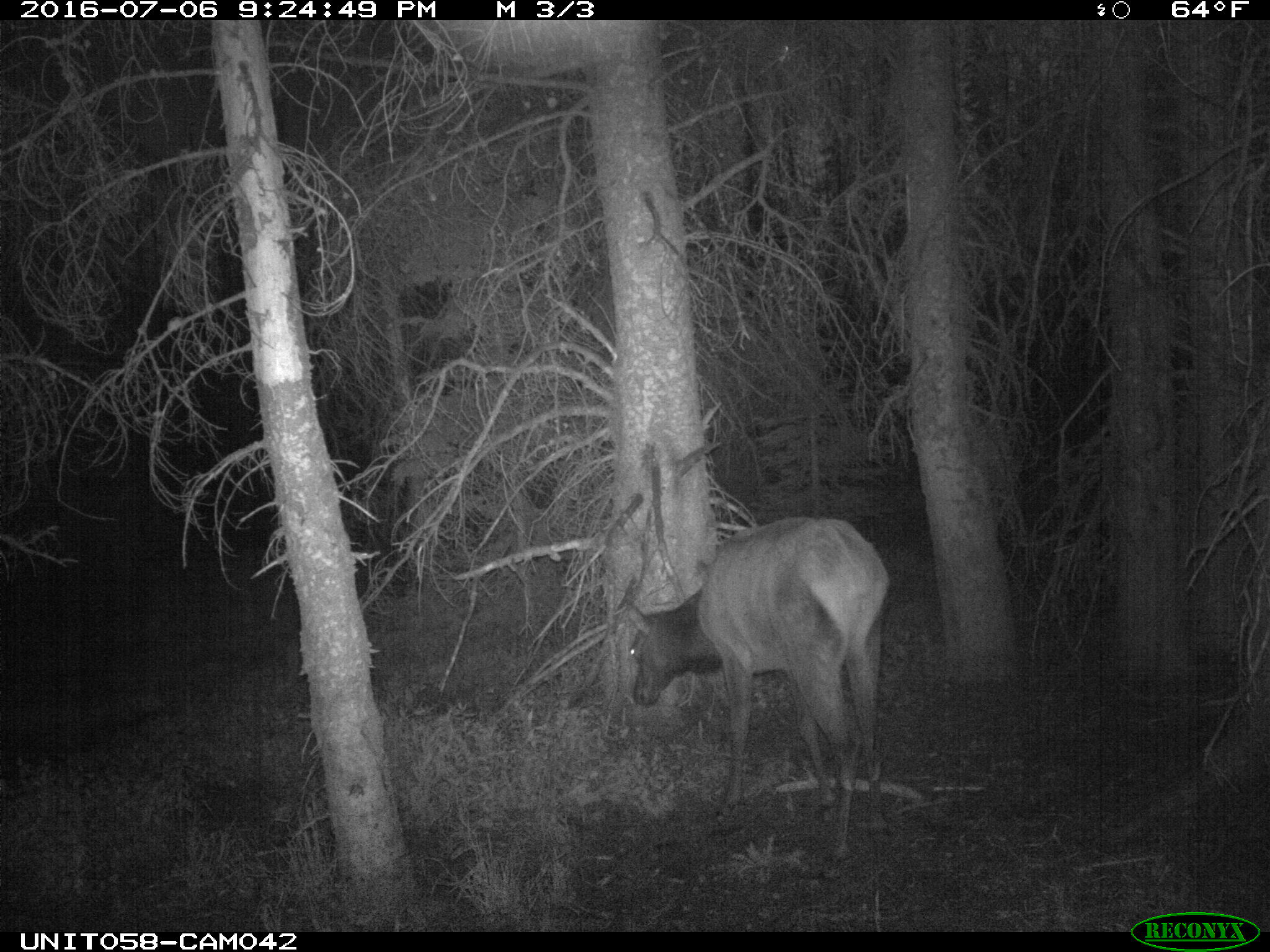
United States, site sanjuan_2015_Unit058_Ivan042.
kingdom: Animalia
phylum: Chordata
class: Mammalia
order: Artiodactyla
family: Cervidae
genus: Cervus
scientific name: Cervus elaphus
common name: red deer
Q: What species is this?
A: Cervus elaphus (red deer).